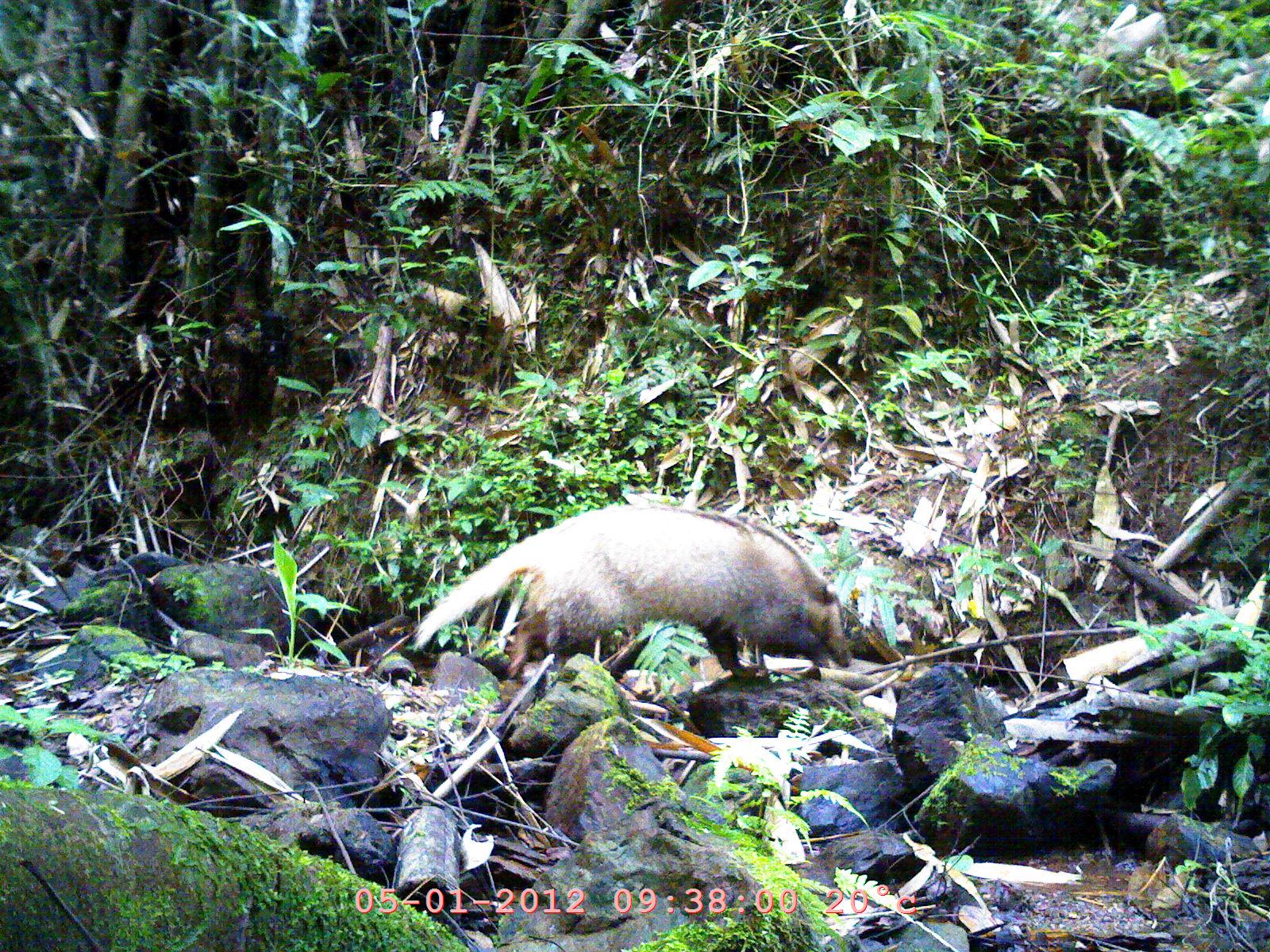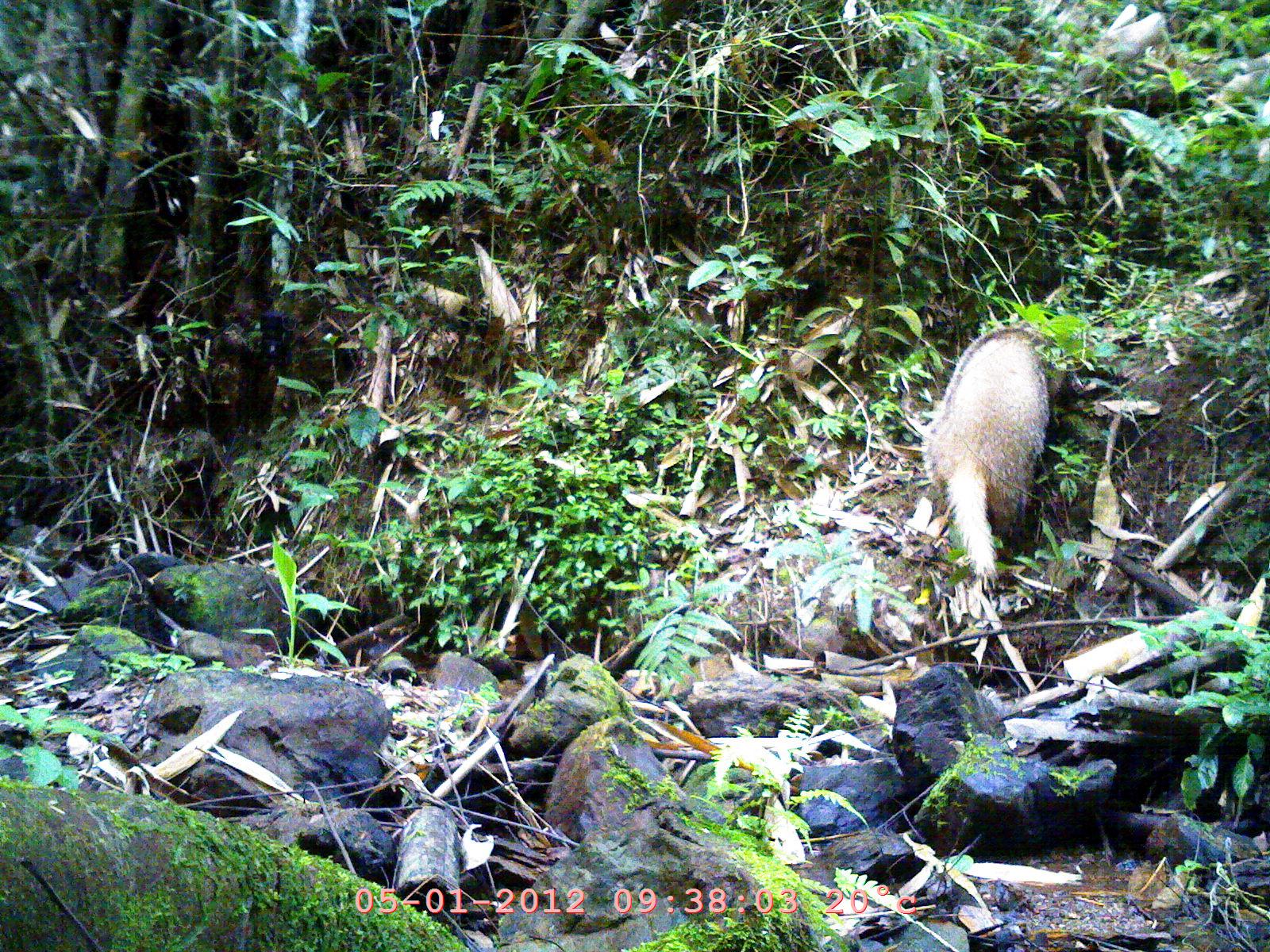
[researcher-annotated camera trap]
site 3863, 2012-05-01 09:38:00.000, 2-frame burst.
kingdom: Animalia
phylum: Chordata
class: Mammalia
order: Carnivora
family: Mustelidae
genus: Arctonyx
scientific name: Arctonyx collaris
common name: greater hog badger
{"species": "Arctonyx collaris (greater hog badger)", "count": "1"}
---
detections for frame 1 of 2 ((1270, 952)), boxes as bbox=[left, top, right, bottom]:
arctonyx collaris: bbox=[407, 503, 852, 680]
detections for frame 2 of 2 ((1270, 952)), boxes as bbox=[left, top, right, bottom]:
arctonyx collaris: bbox=[922, 324, 1064, 594]